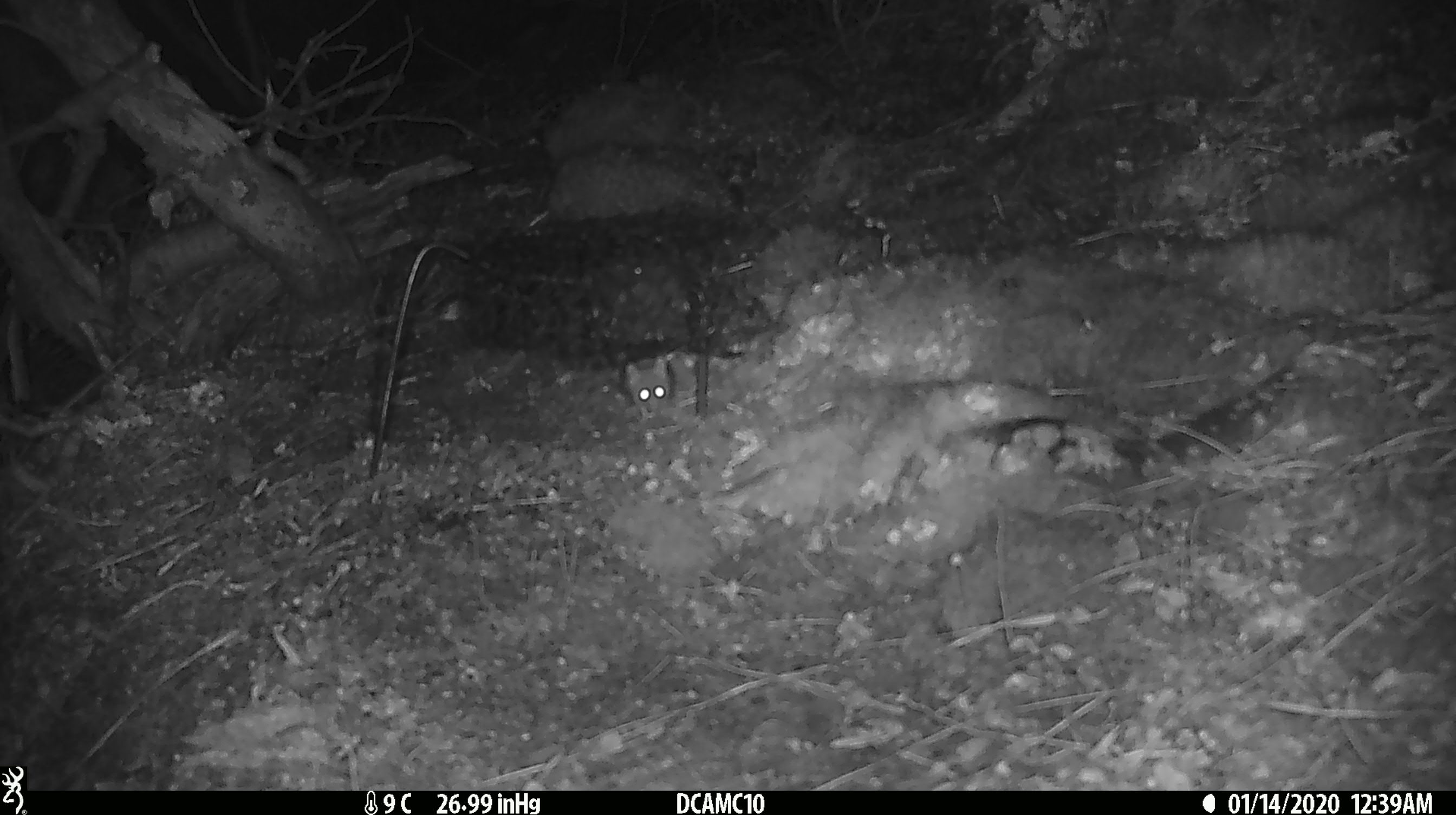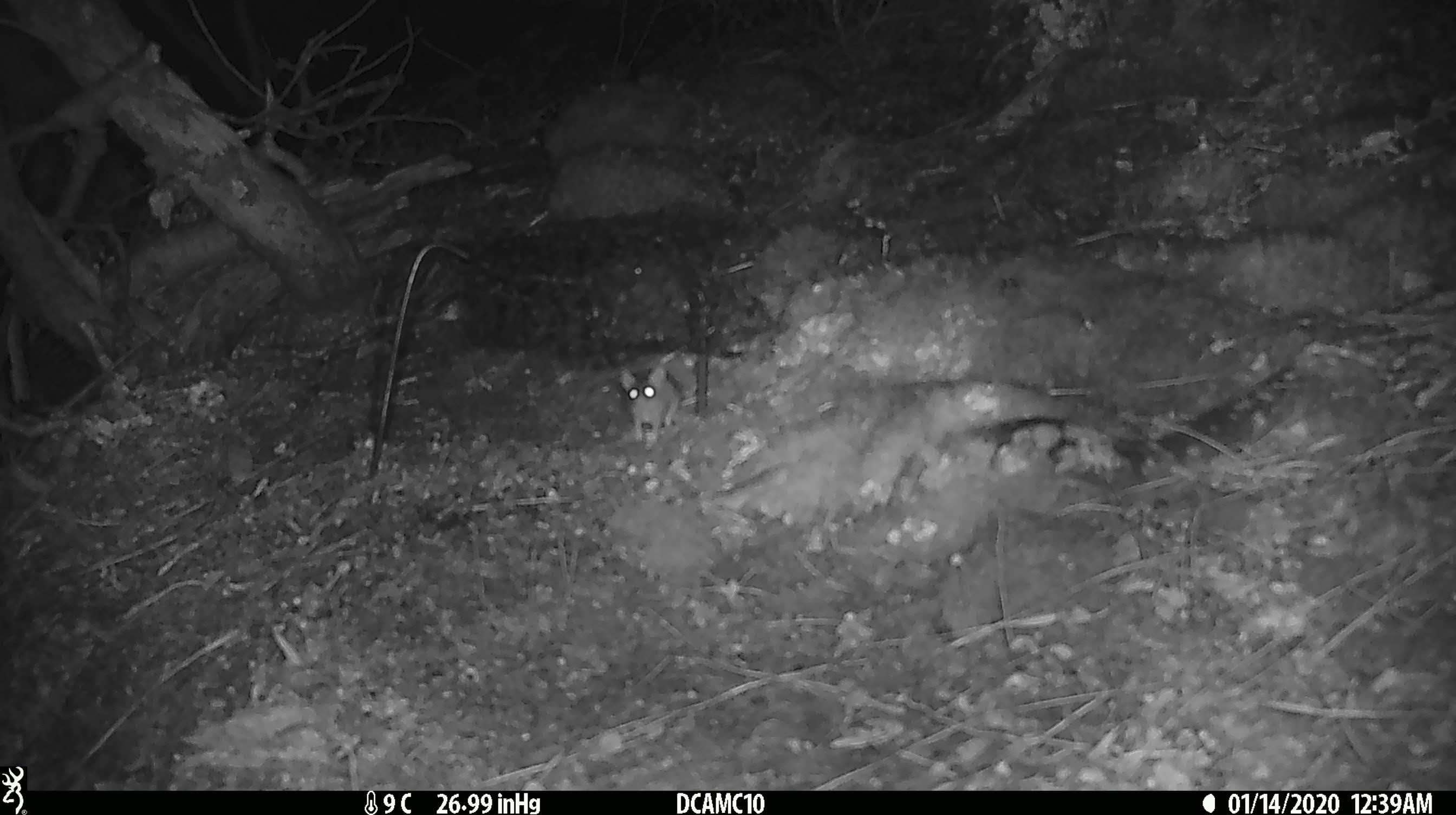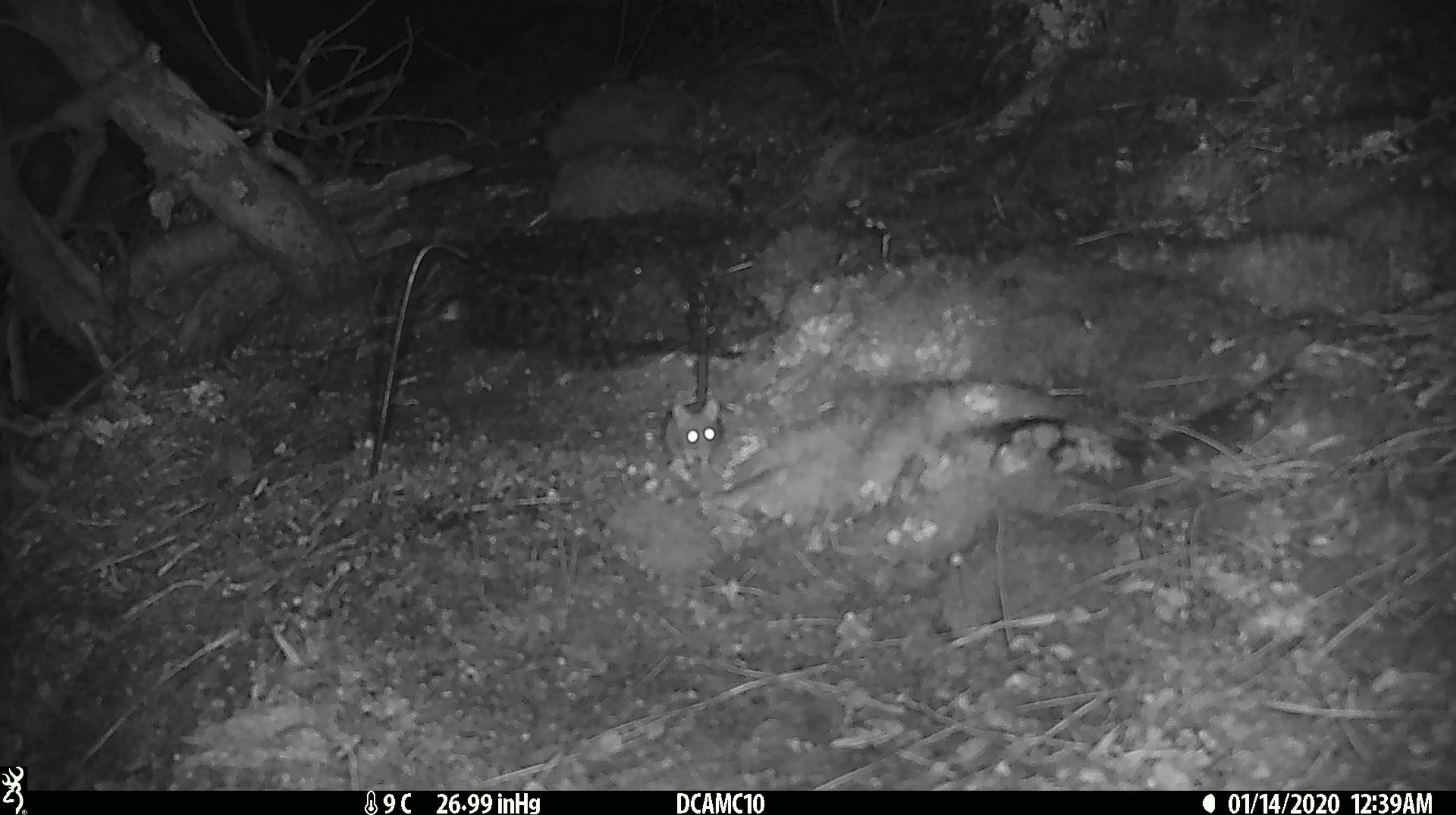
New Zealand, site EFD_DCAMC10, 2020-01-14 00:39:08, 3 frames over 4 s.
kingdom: Animalia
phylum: Chordata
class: Mammalia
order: Rodentia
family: Muridae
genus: Mus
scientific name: Mus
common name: mouse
Mouse (Mus).